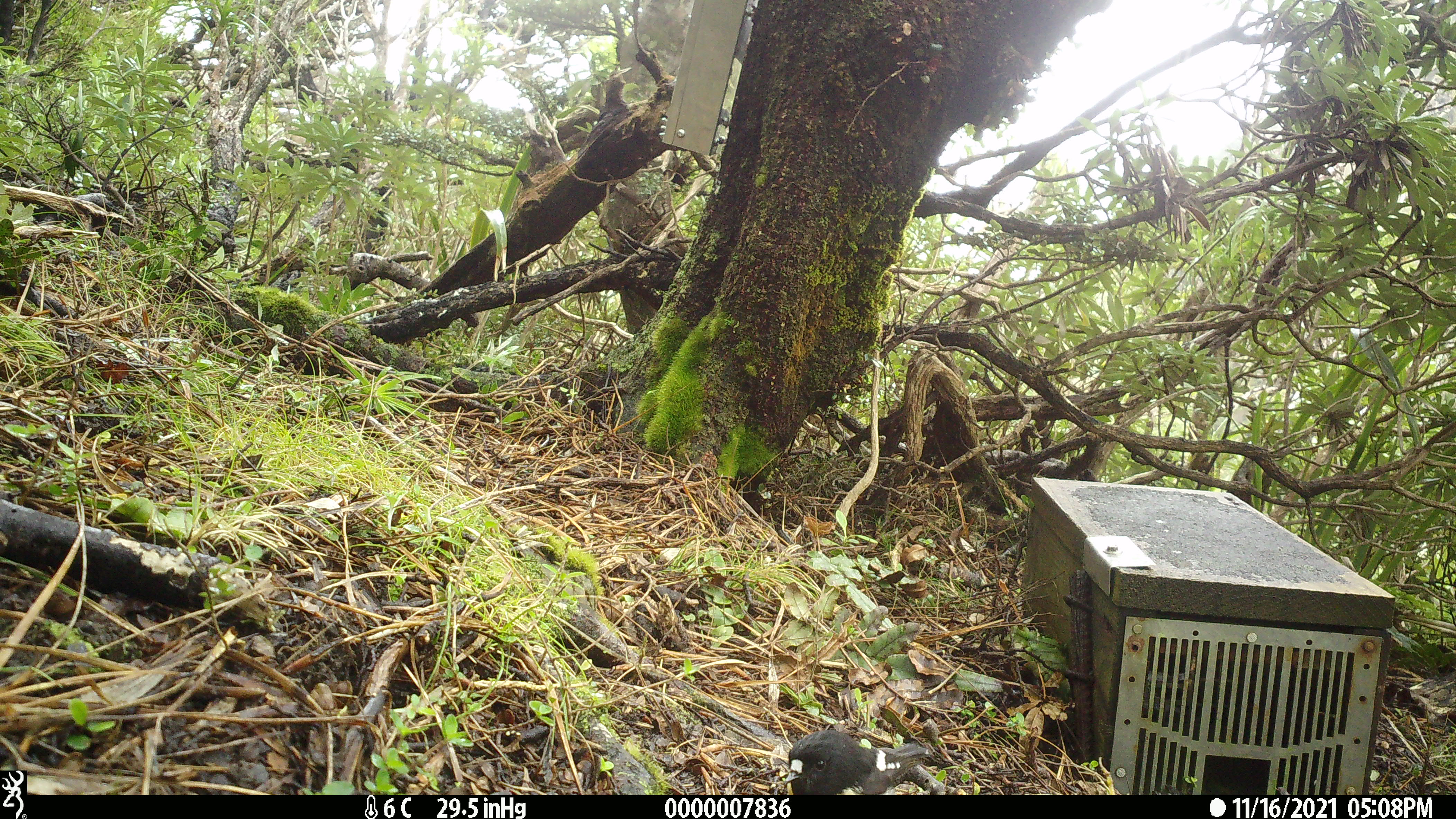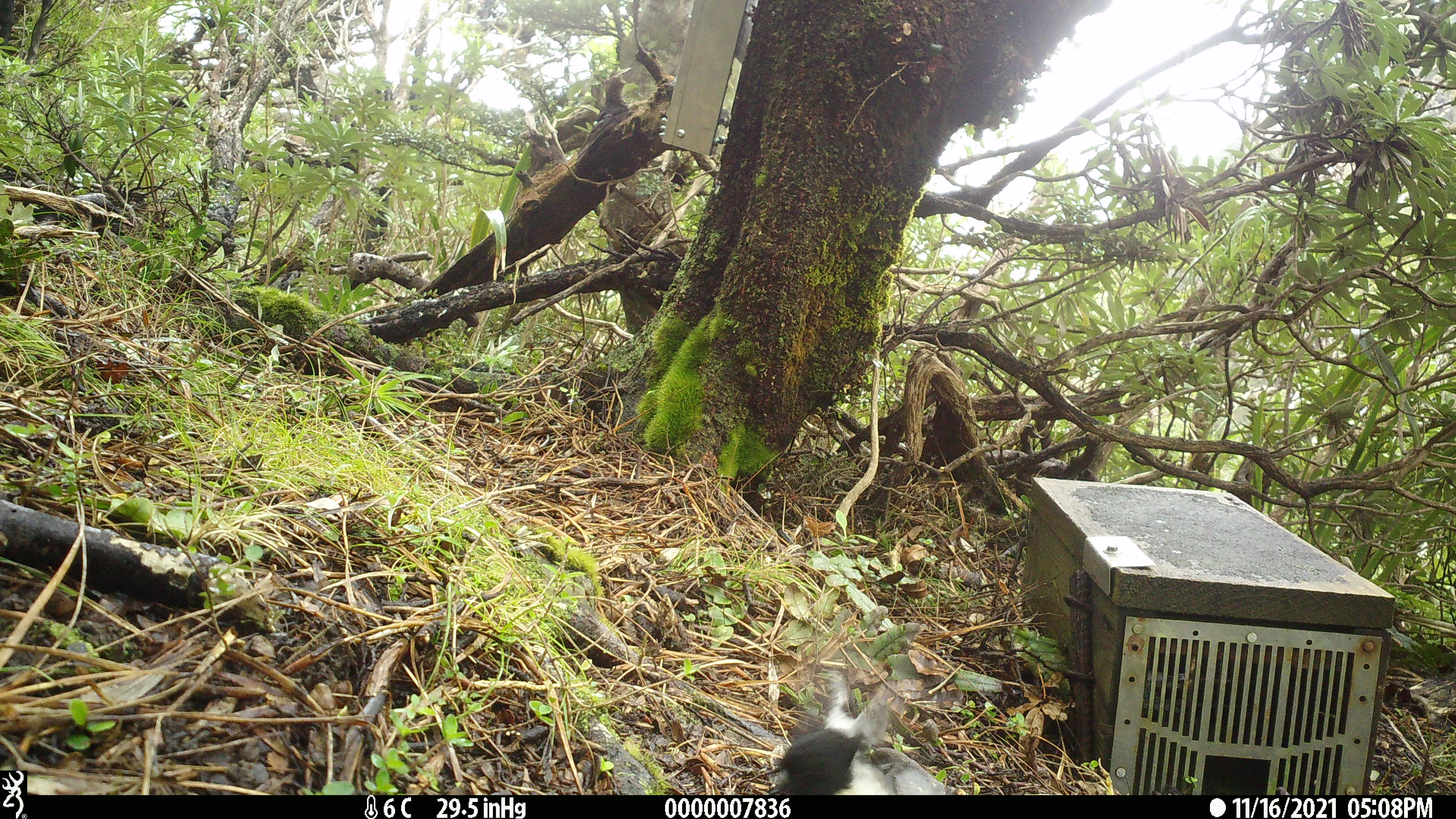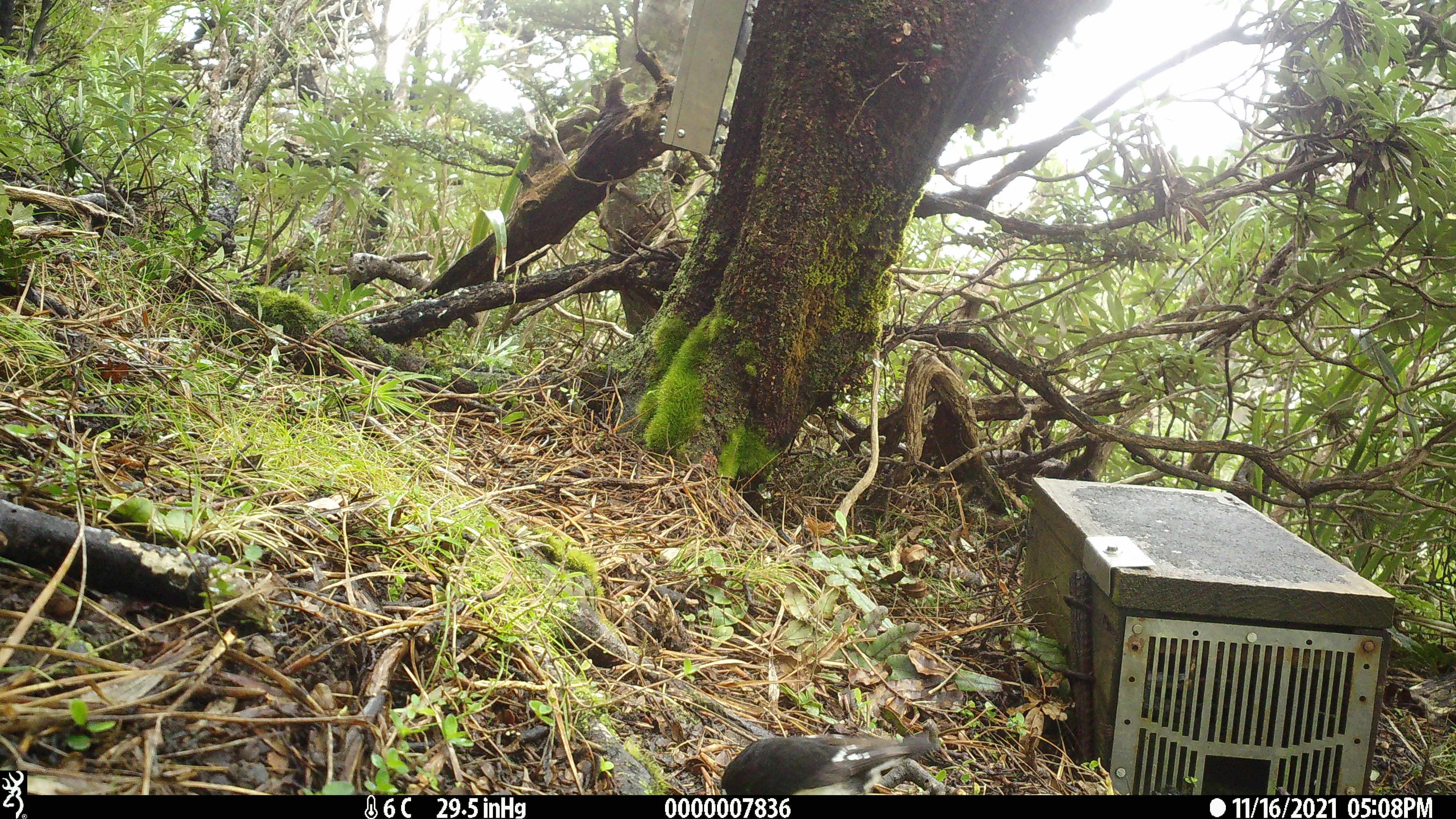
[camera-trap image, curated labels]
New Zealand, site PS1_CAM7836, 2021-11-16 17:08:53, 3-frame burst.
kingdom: Animalia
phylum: Chordata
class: Aves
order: Passeriformes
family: Petroicidae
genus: Petroica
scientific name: Petroica macrocephala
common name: tomtit